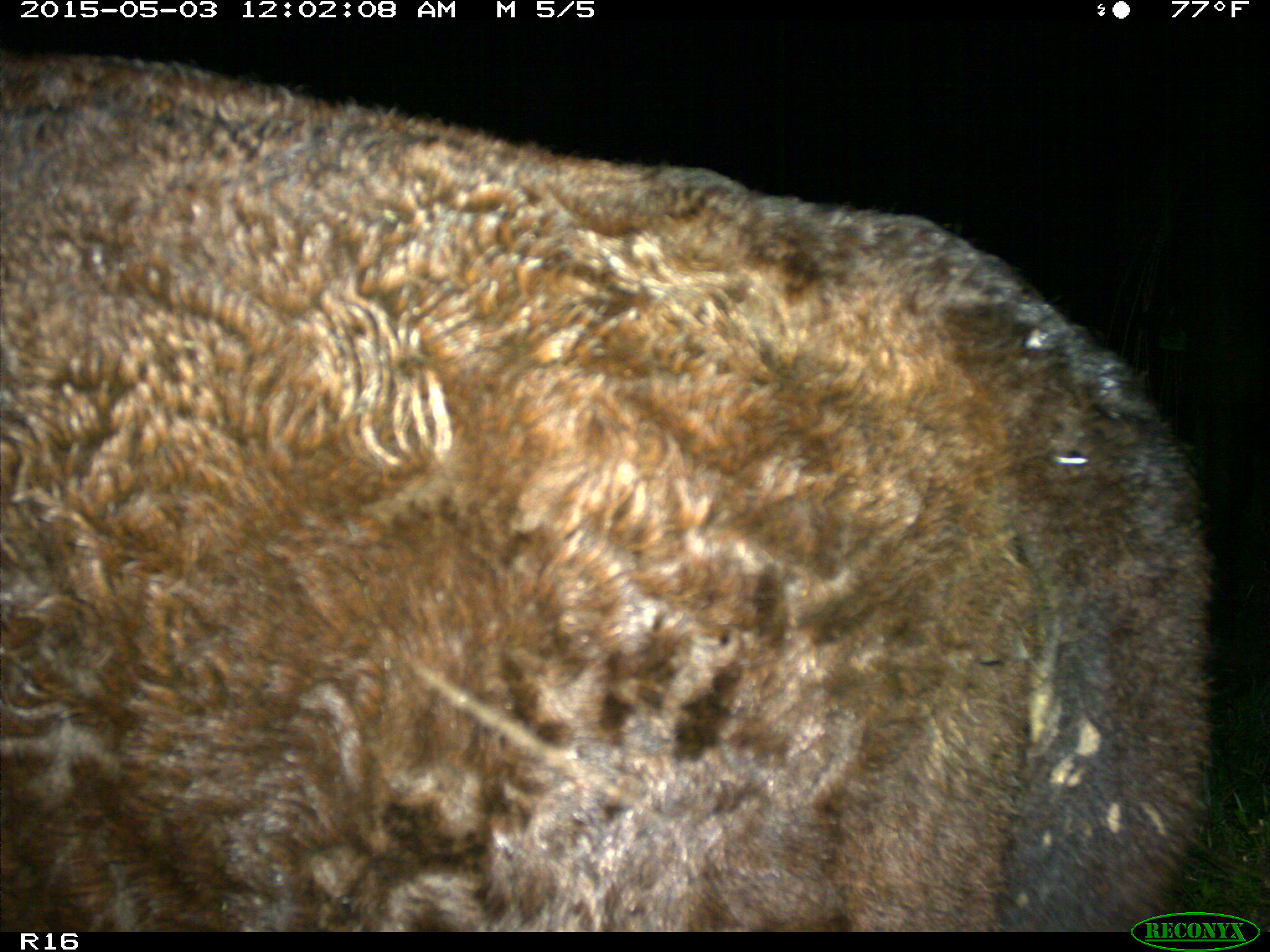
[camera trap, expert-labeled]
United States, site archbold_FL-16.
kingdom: Animalia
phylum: Chordata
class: Mammalia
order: Artiodactyla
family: Bovidae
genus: Bos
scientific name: Bos taurus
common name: domestic cow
Bos taurus (domestic cow).